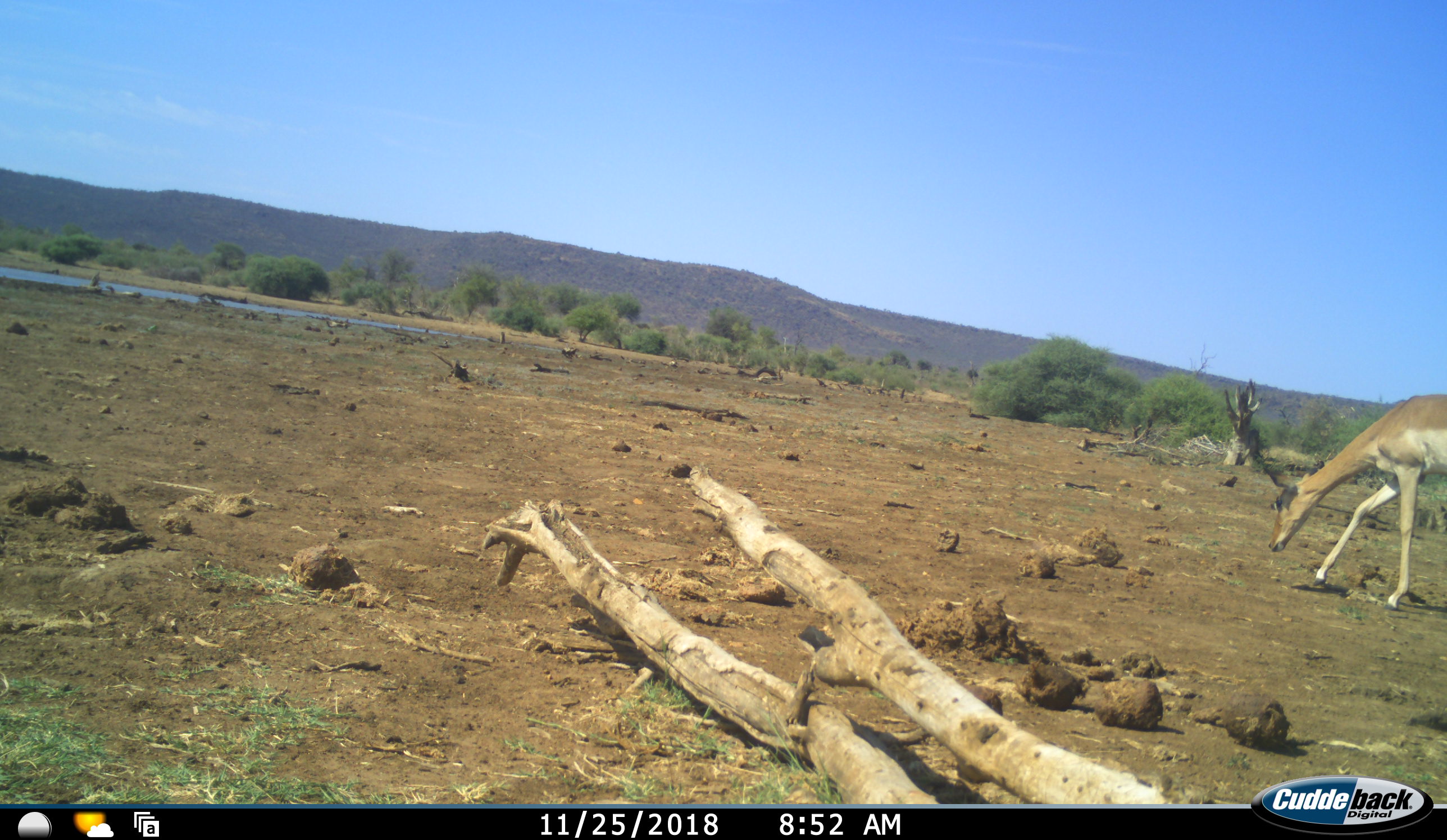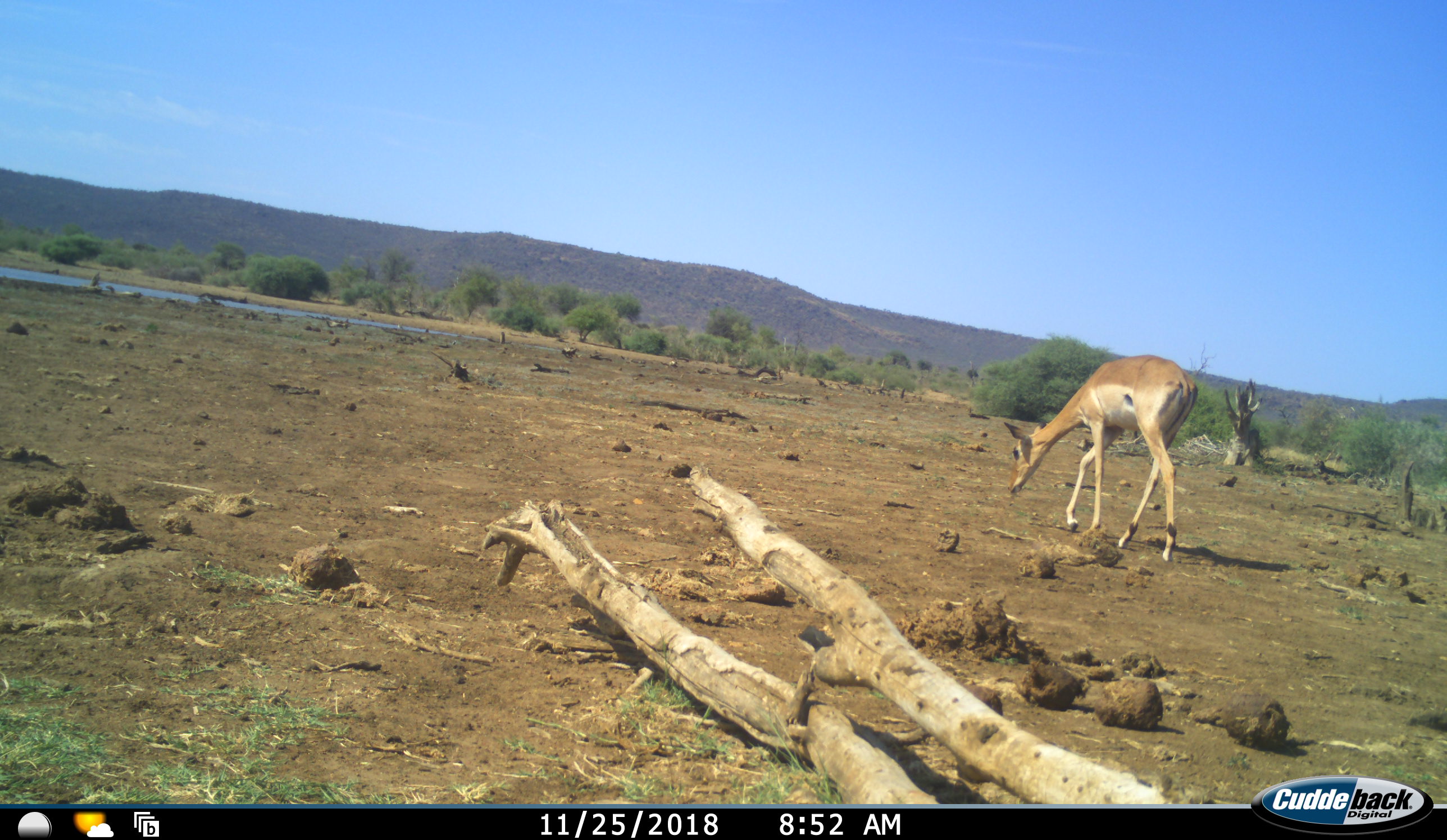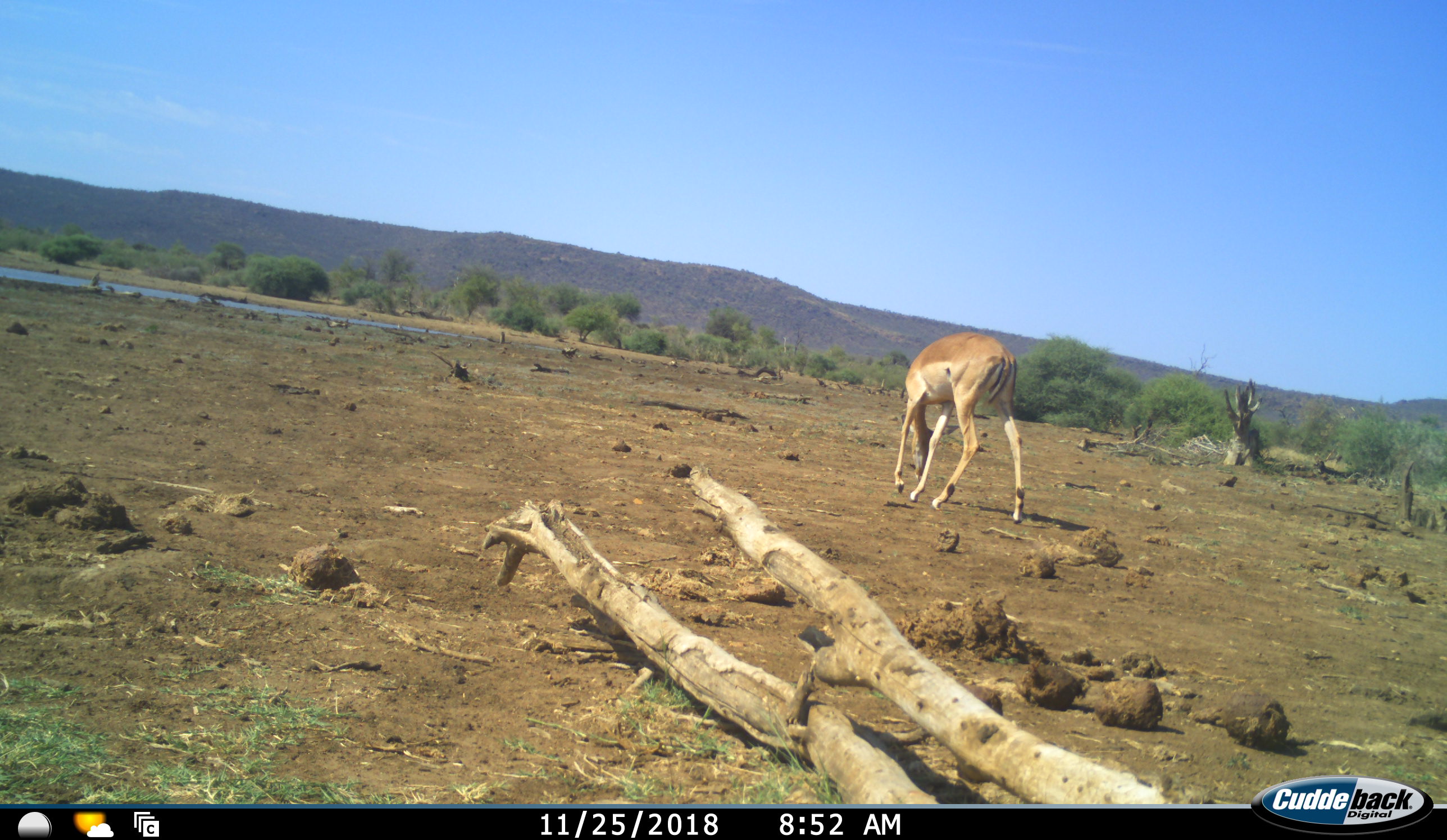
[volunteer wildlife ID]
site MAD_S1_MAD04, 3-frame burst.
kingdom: Animalia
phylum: Chordata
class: Mammalia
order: Artiodactyla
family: Bovidae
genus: Aepyceros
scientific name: Aepyceros melampus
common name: impala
Impala (Aepyceros melampus), count 1. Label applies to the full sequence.